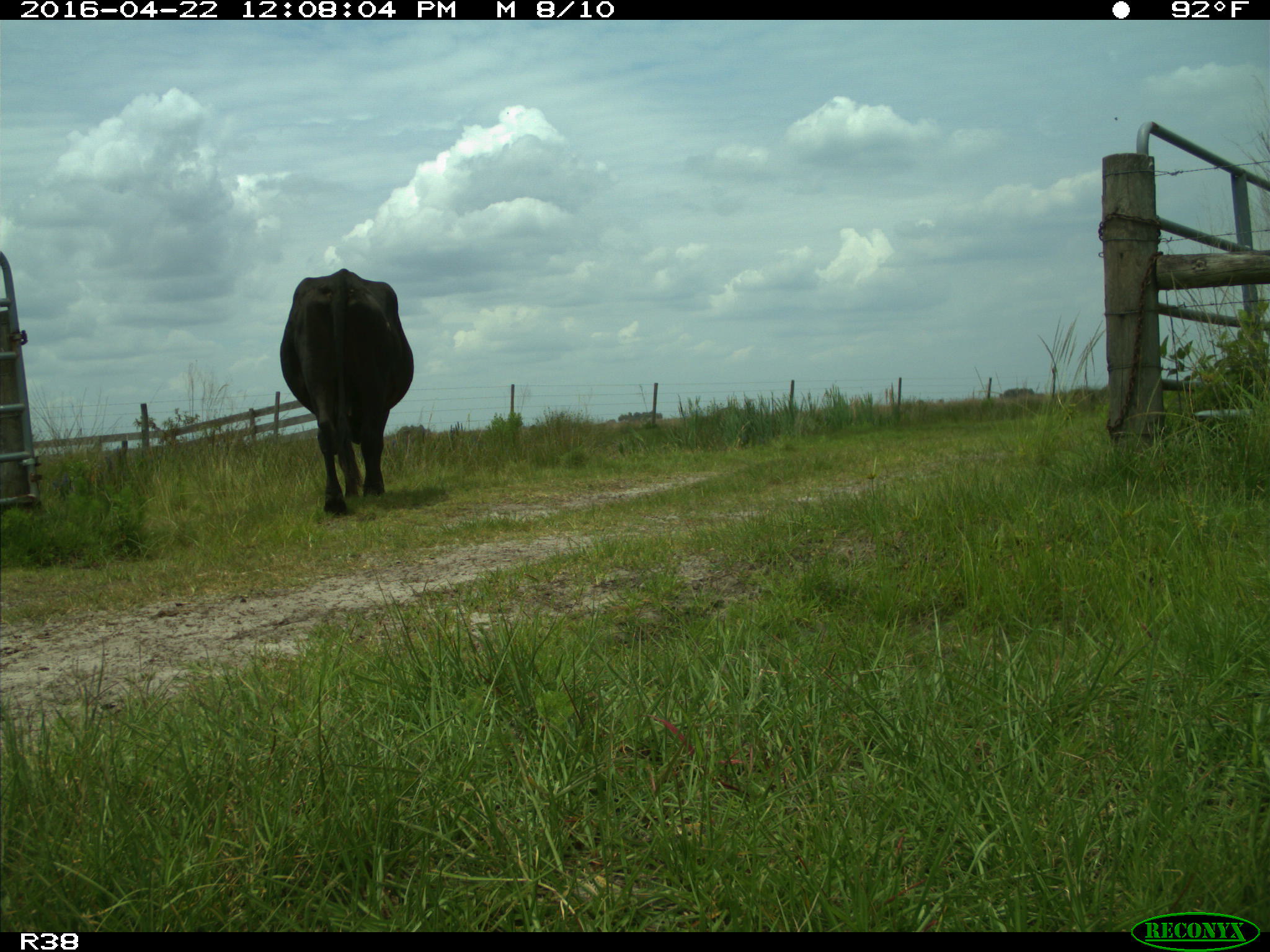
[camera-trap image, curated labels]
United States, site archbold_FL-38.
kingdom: Animalia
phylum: Chordata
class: Mammalia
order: Artiodactyla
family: Bovidae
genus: Bos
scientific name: Bos taurus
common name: domestic cow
Bos taurus (domestic cow).